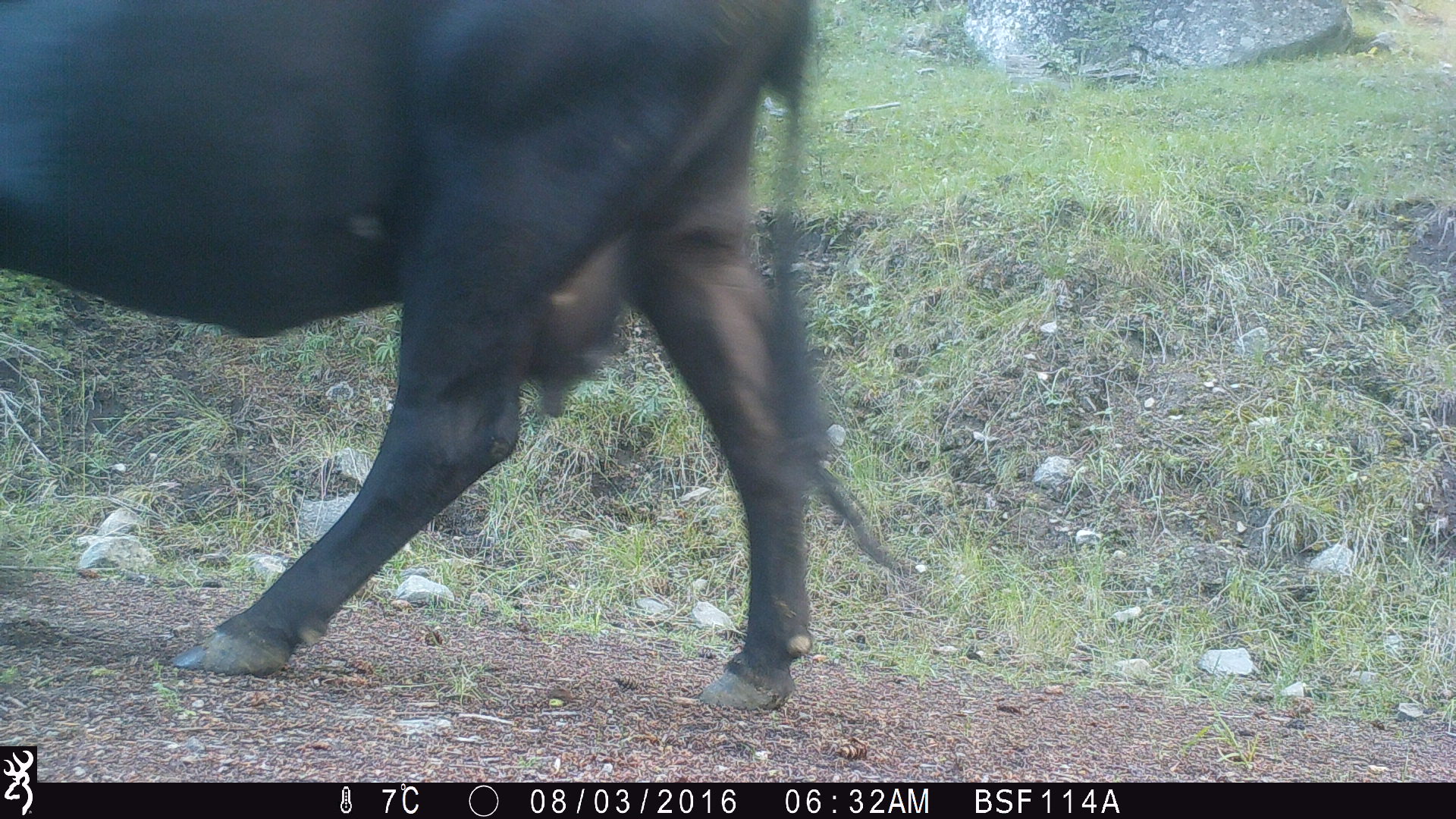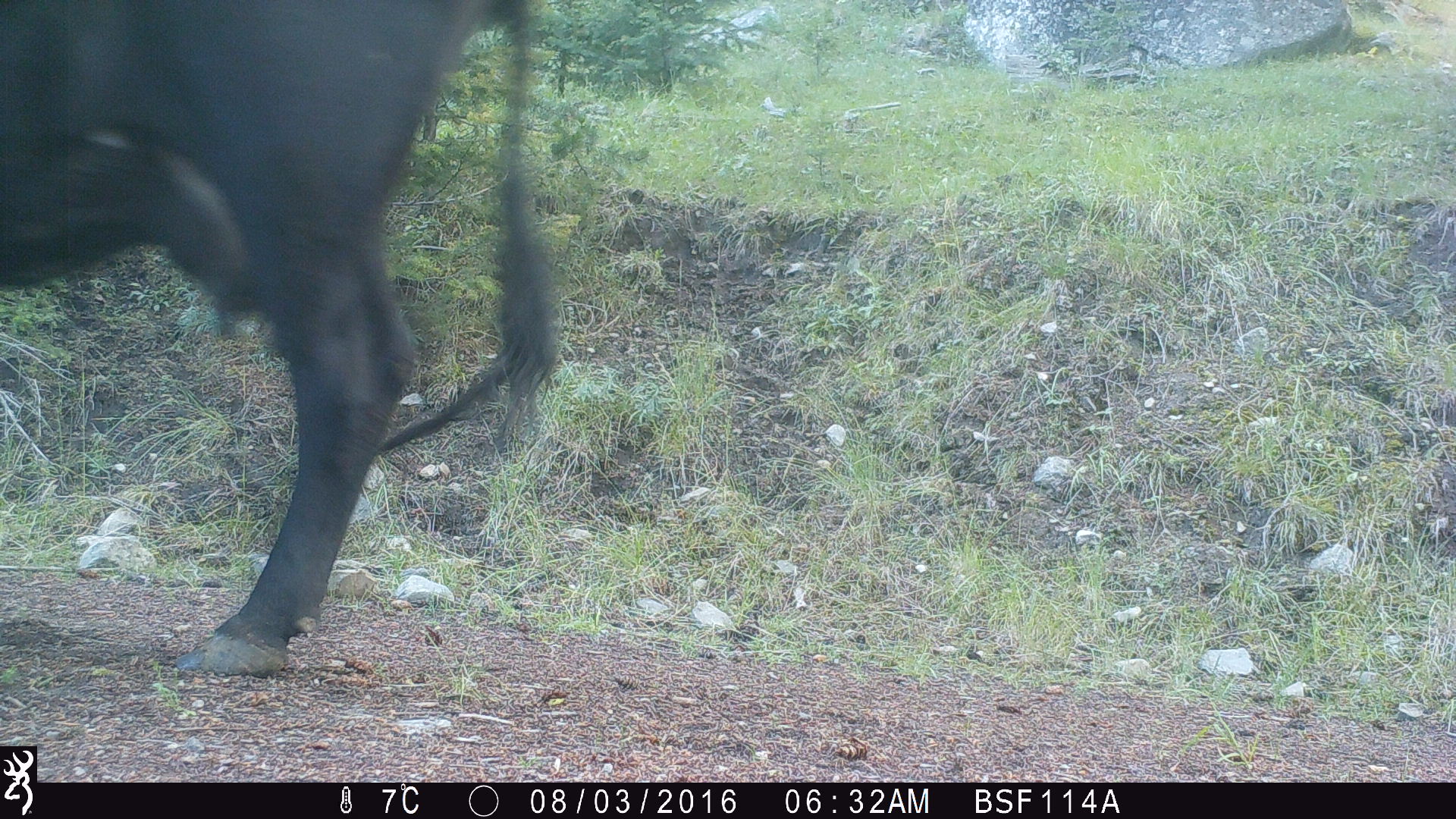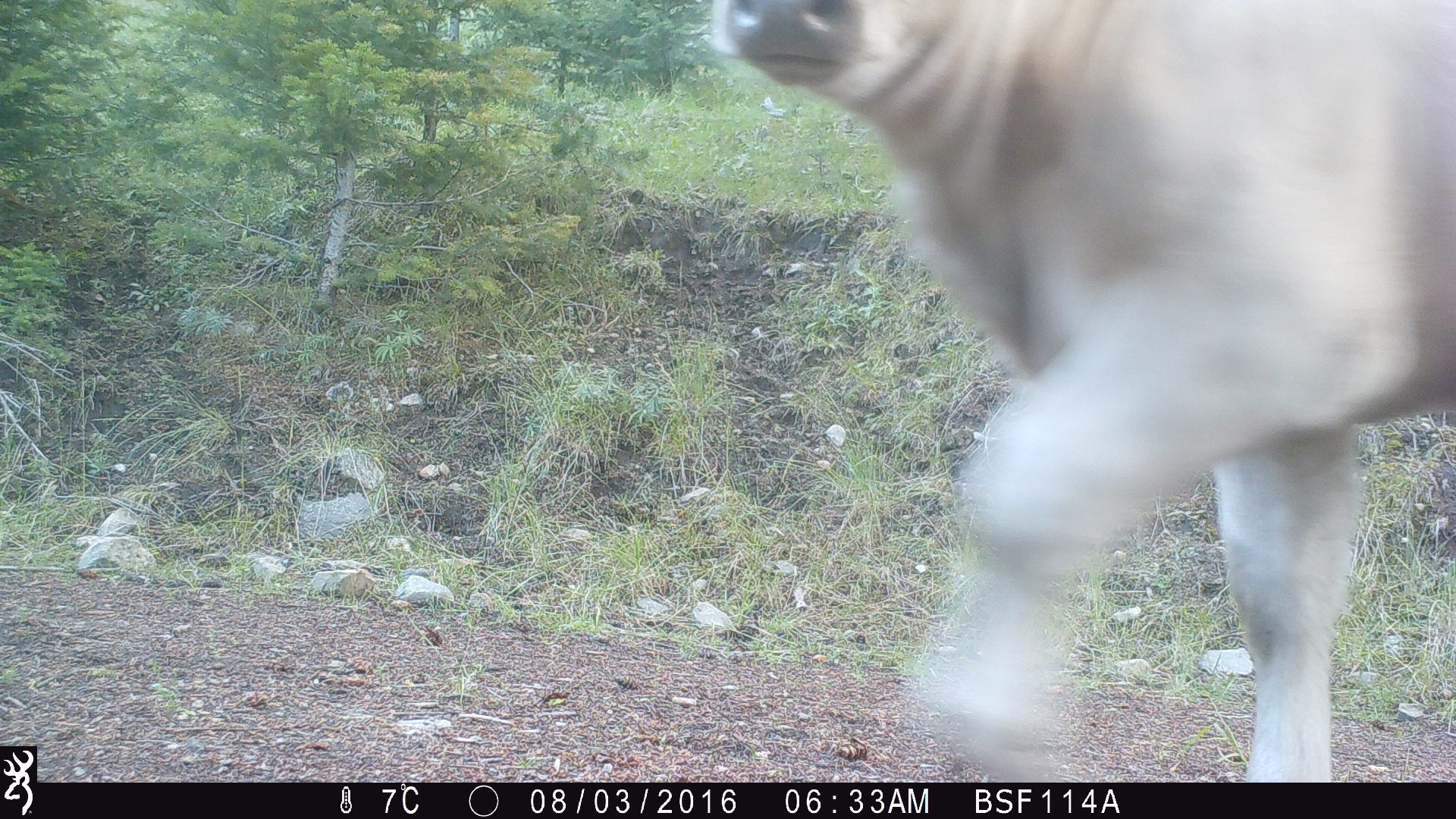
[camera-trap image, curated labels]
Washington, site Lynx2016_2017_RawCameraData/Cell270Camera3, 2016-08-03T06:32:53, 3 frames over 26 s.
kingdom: Animalia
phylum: Chordata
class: Mammalia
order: Artiodactyla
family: Bovidae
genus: Bos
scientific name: Bos taurus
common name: domestic cattle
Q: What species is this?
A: Domestic cattle (Bos taurus).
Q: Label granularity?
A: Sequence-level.